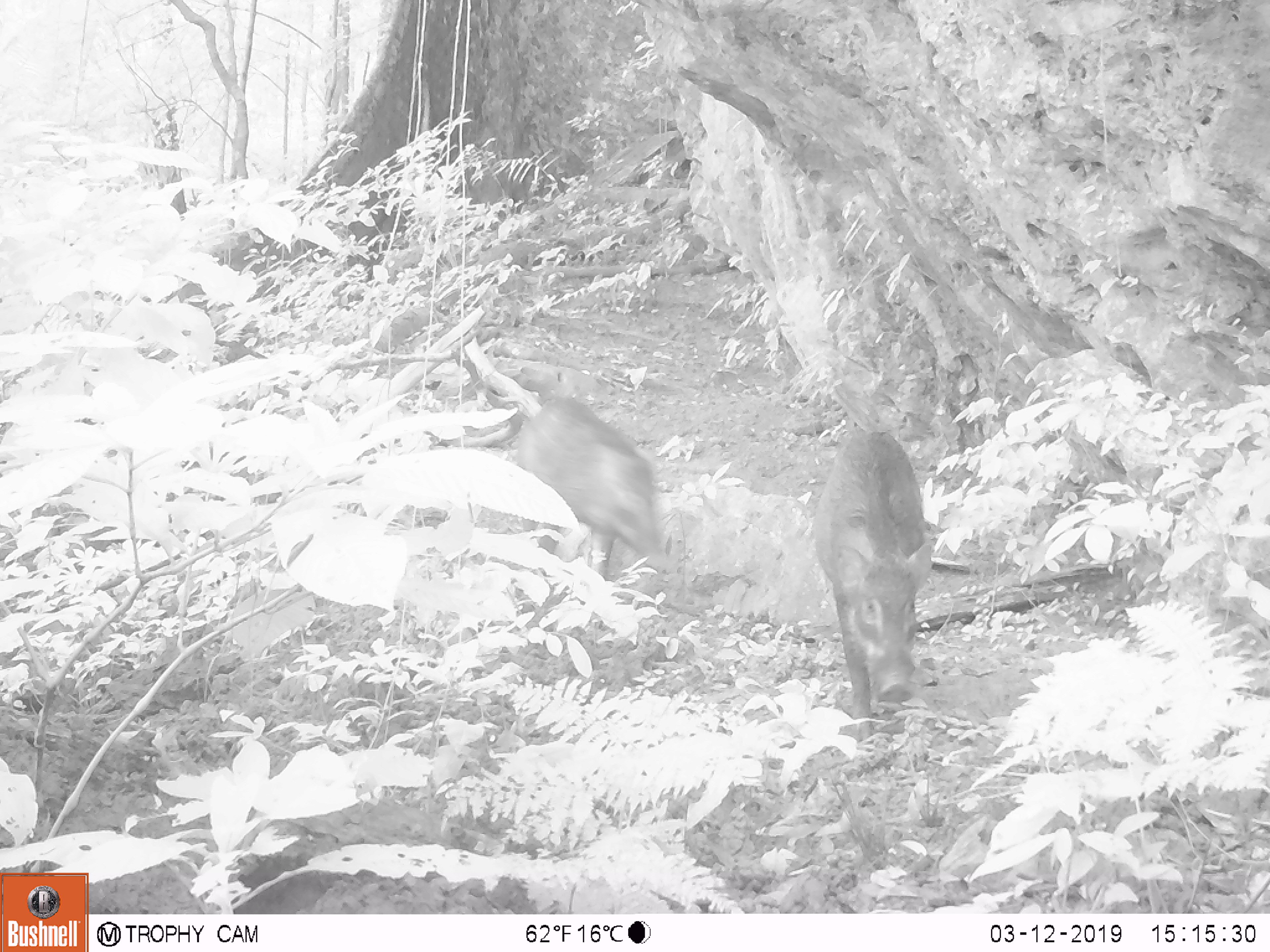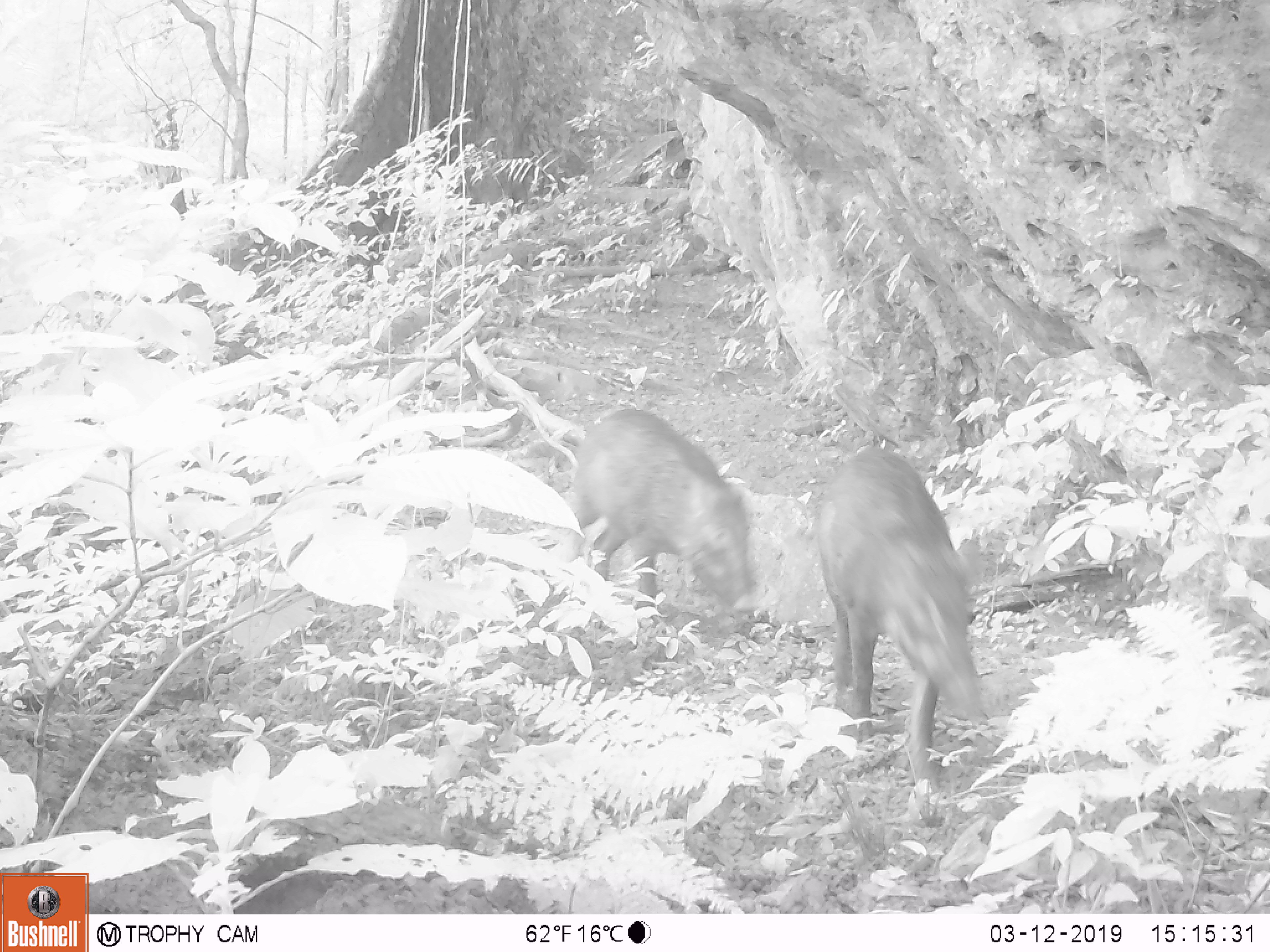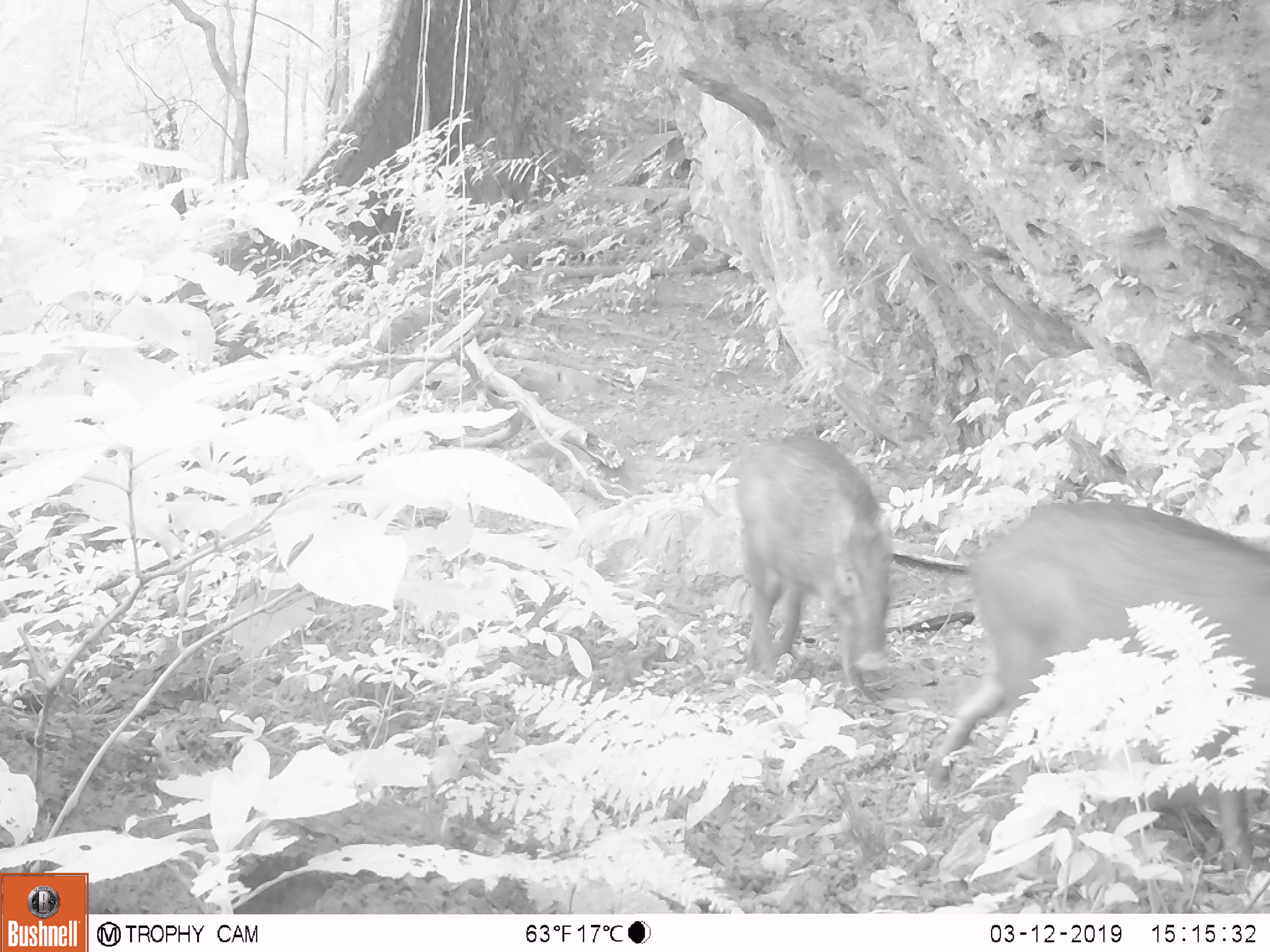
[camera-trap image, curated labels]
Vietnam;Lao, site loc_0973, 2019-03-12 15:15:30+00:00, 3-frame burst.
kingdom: Animalia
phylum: Chordata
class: Mammalia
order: Artiodactyla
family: Suidae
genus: Sus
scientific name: Sus scrofa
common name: eurasian wild pig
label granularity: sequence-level